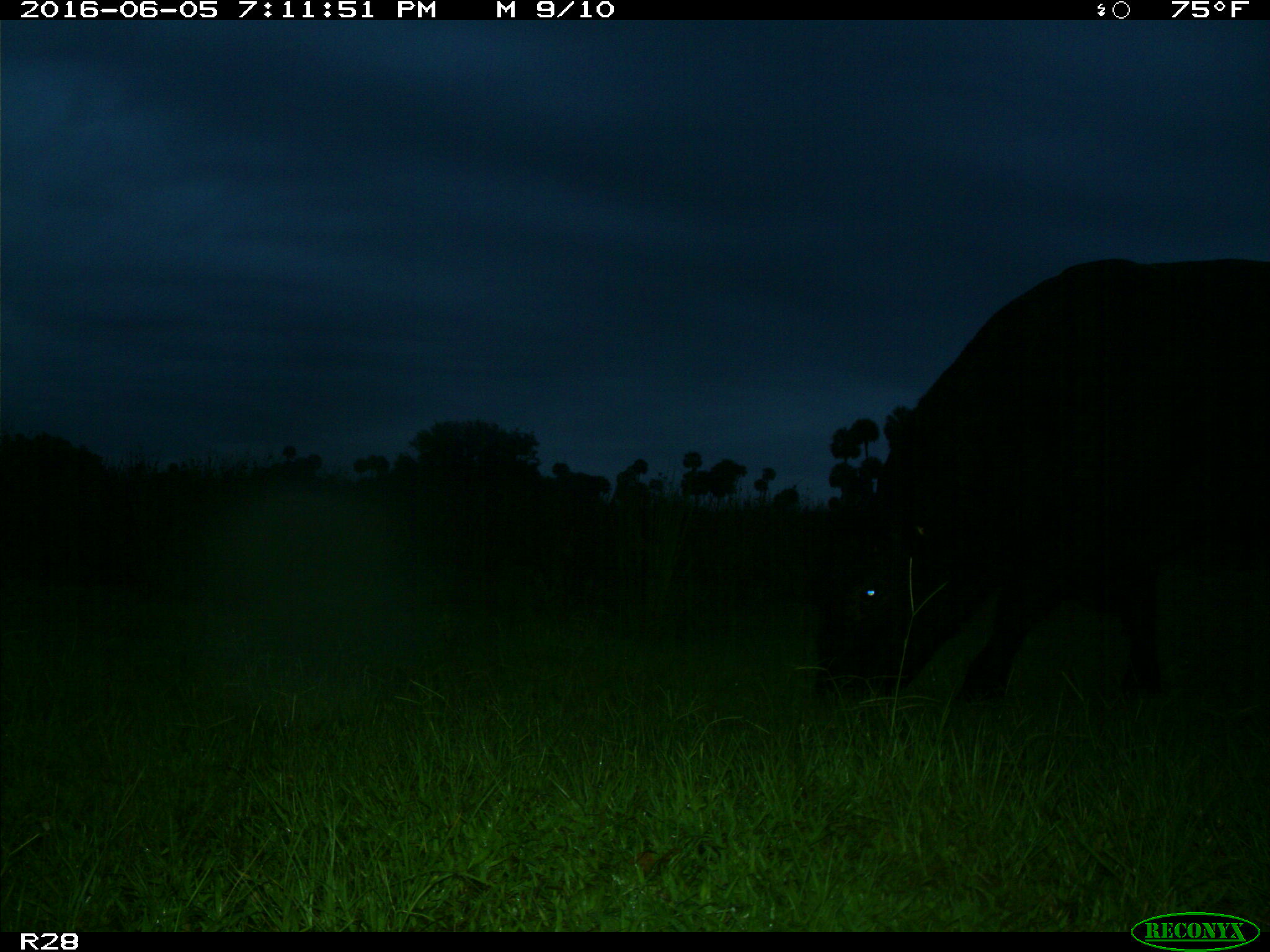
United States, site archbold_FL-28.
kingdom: Animalia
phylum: Chordata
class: Mammalia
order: Artiodactyla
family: Bovidae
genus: Bos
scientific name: Bos taurus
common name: domestic cow